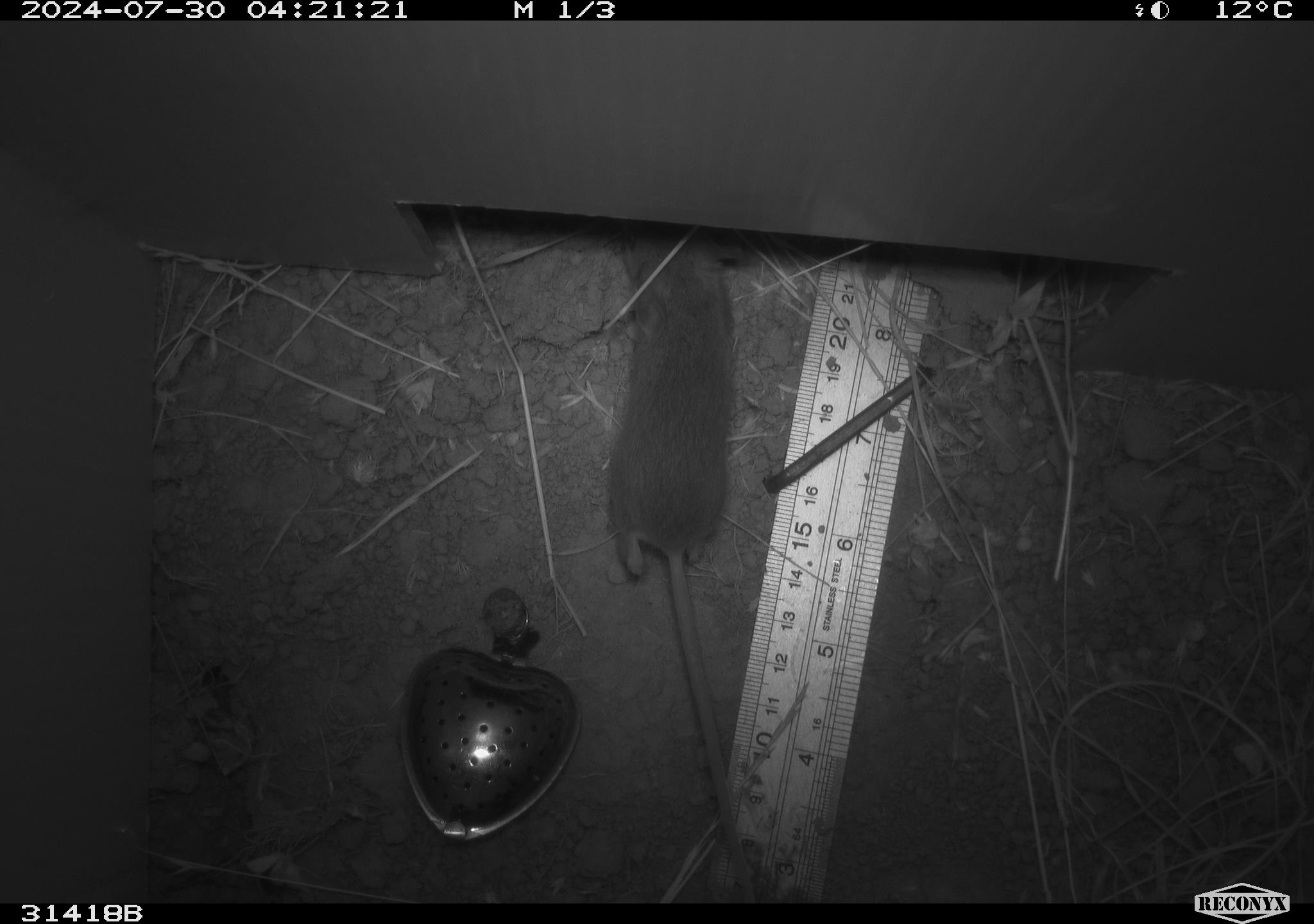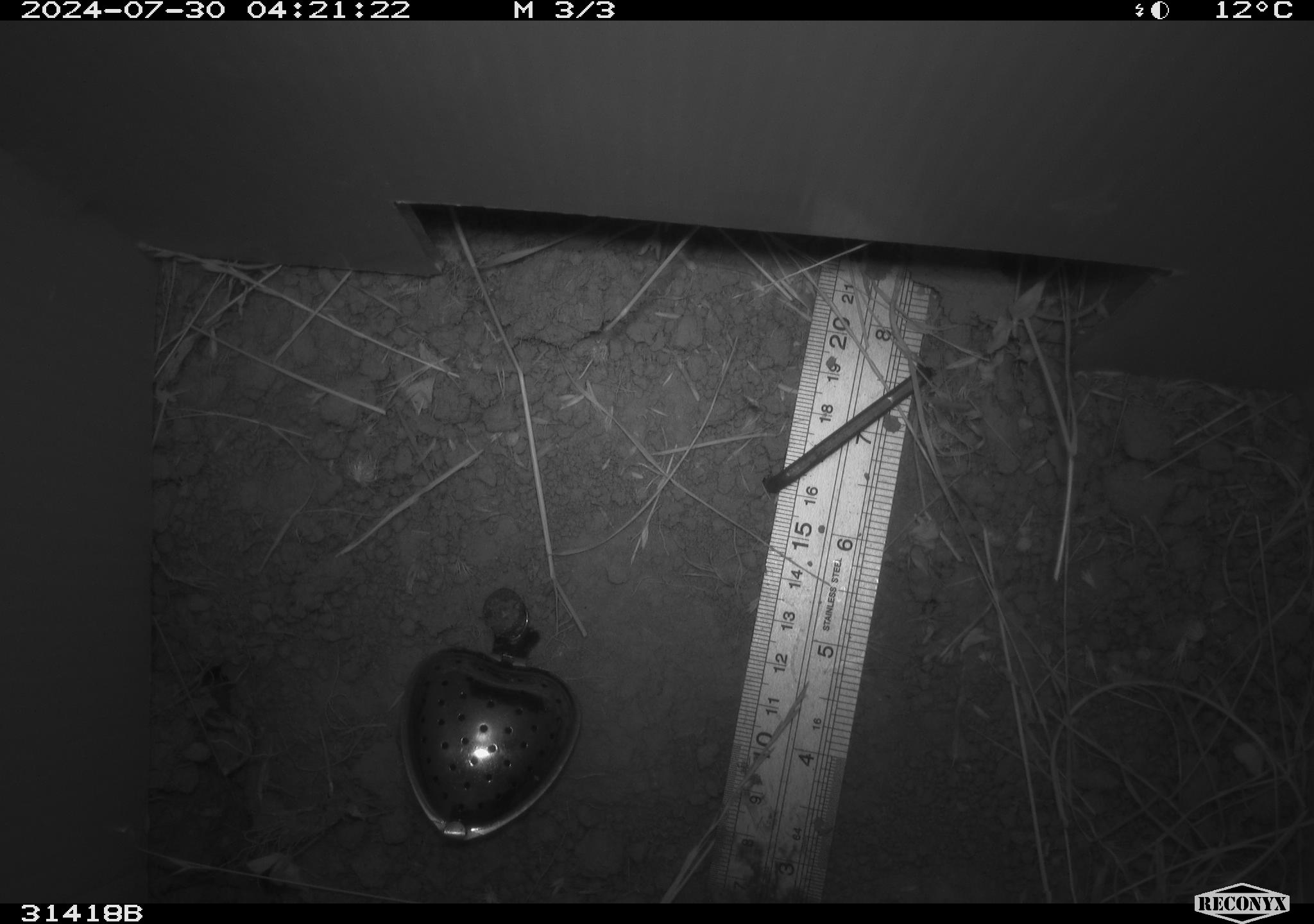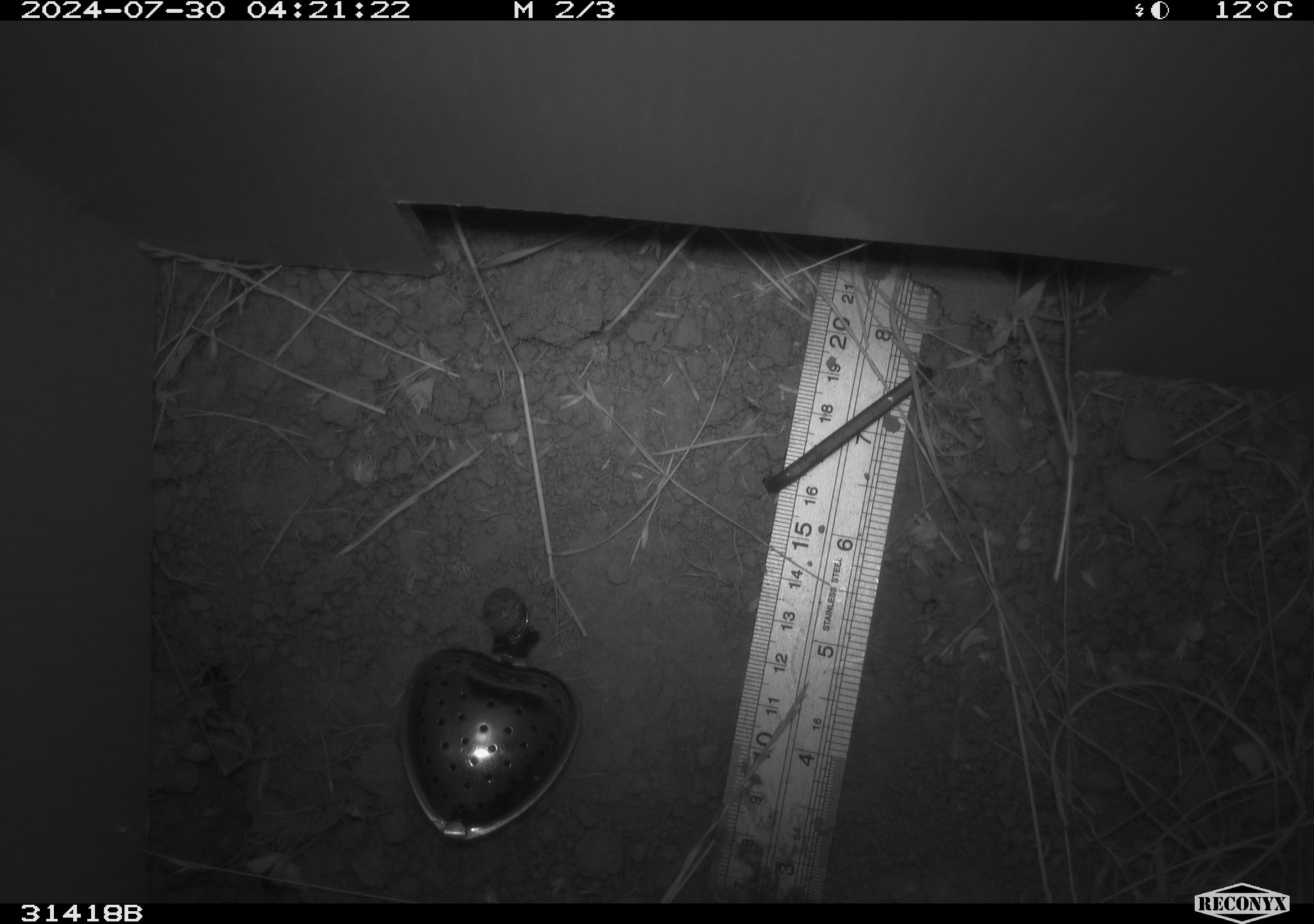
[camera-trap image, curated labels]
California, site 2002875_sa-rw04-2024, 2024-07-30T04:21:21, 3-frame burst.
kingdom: Animalia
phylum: Chordata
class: Mammalia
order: Rodentia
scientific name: Rodentia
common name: mouse species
Mouse species (Rodentia).